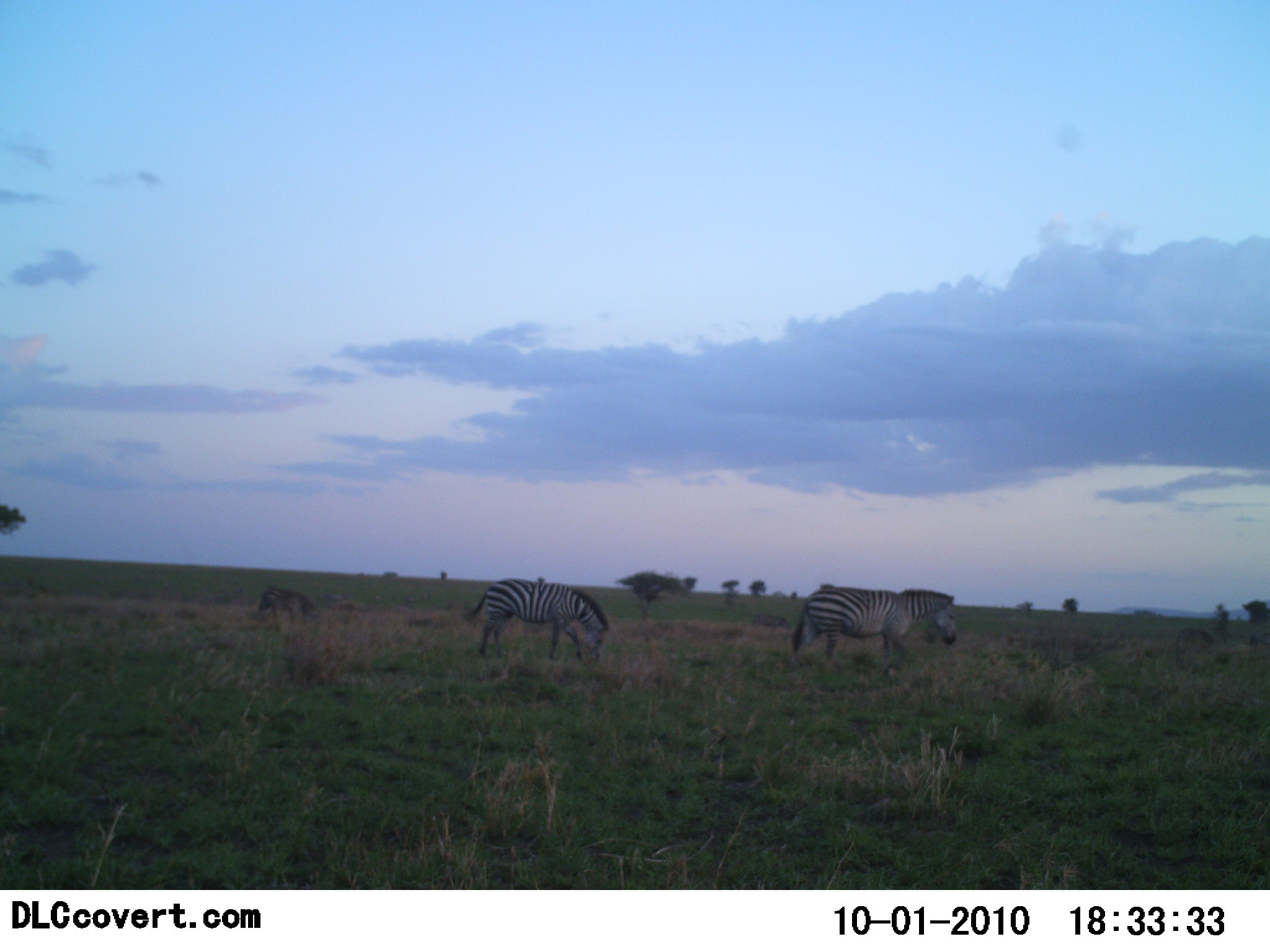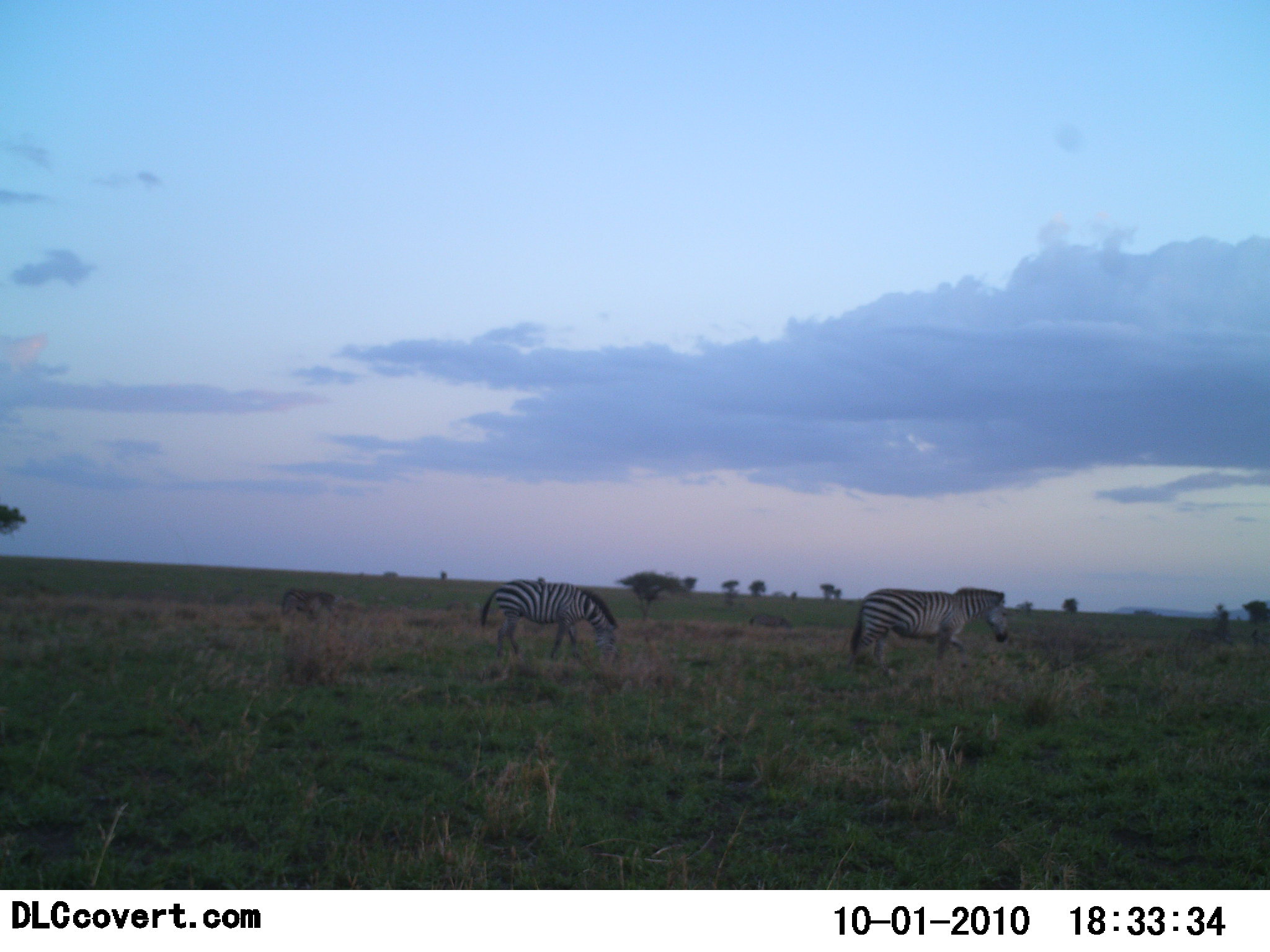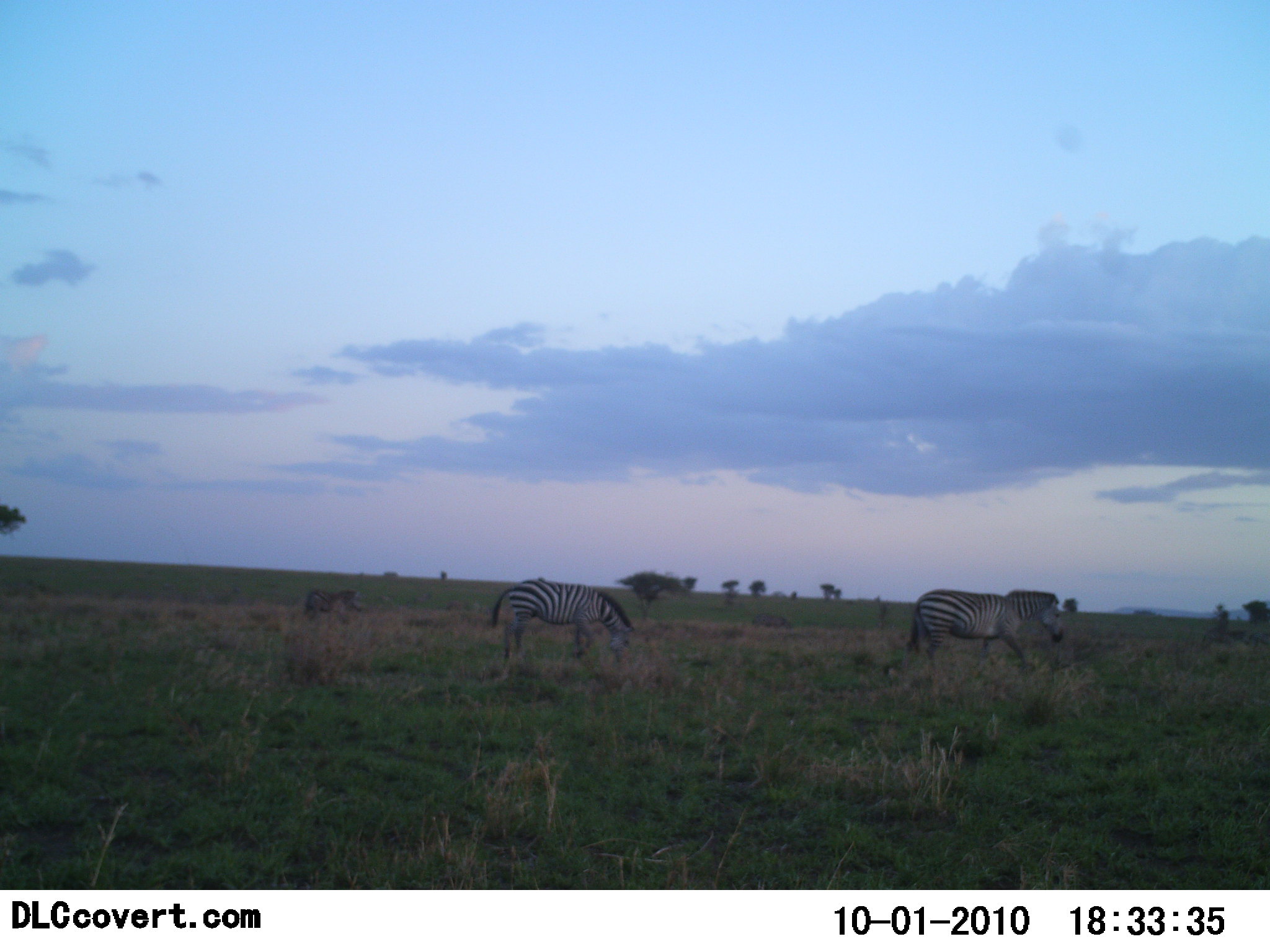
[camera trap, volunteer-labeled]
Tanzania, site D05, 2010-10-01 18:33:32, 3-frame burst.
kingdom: Animalia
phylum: Chordata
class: Mammalia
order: Perissodactyla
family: Equidae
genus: Equus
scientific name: Equus quagga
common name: plains zebra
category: zebra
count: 2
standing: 7%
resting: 0%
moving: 87%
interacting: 0%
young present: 7%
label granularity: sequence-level